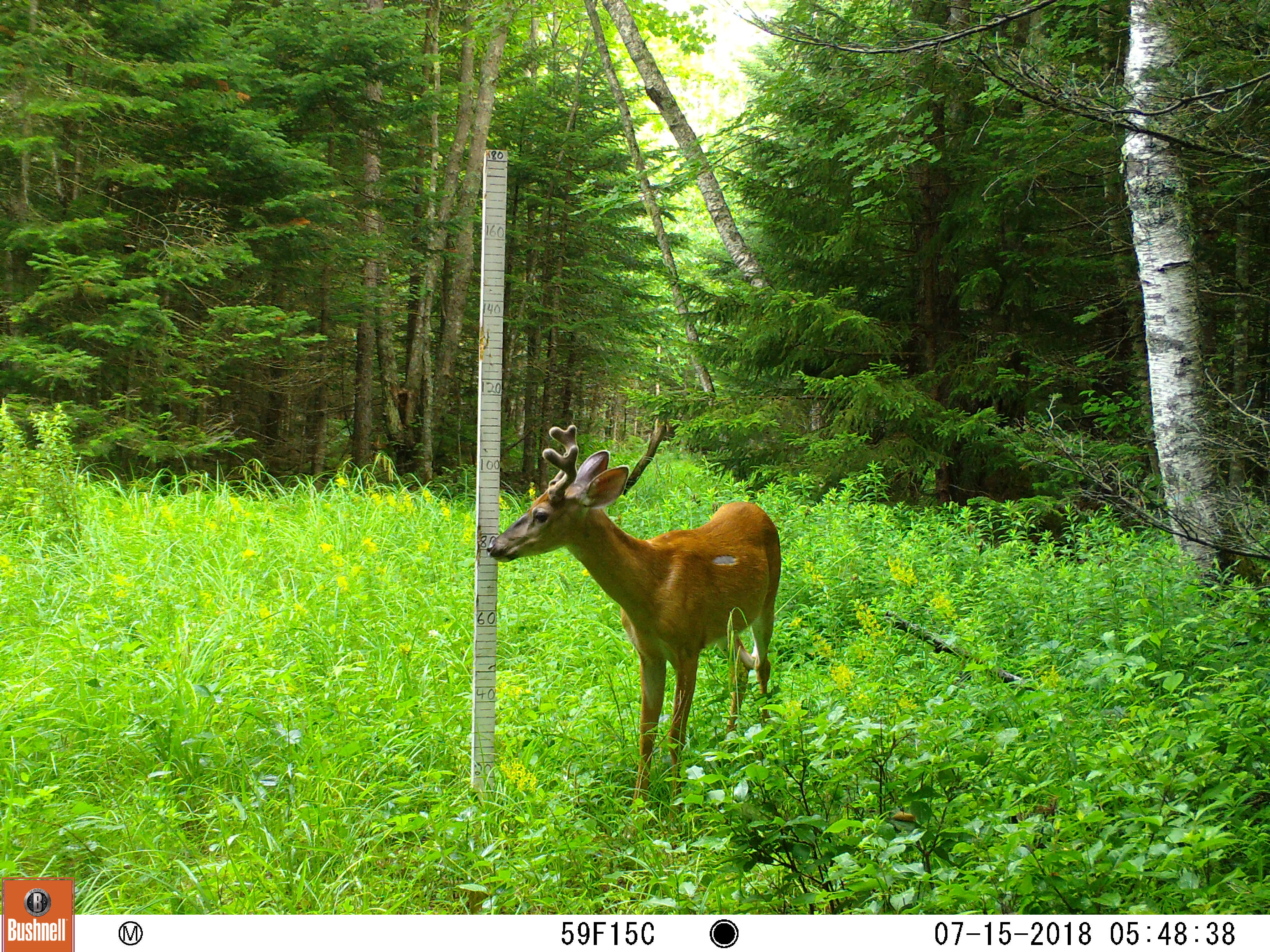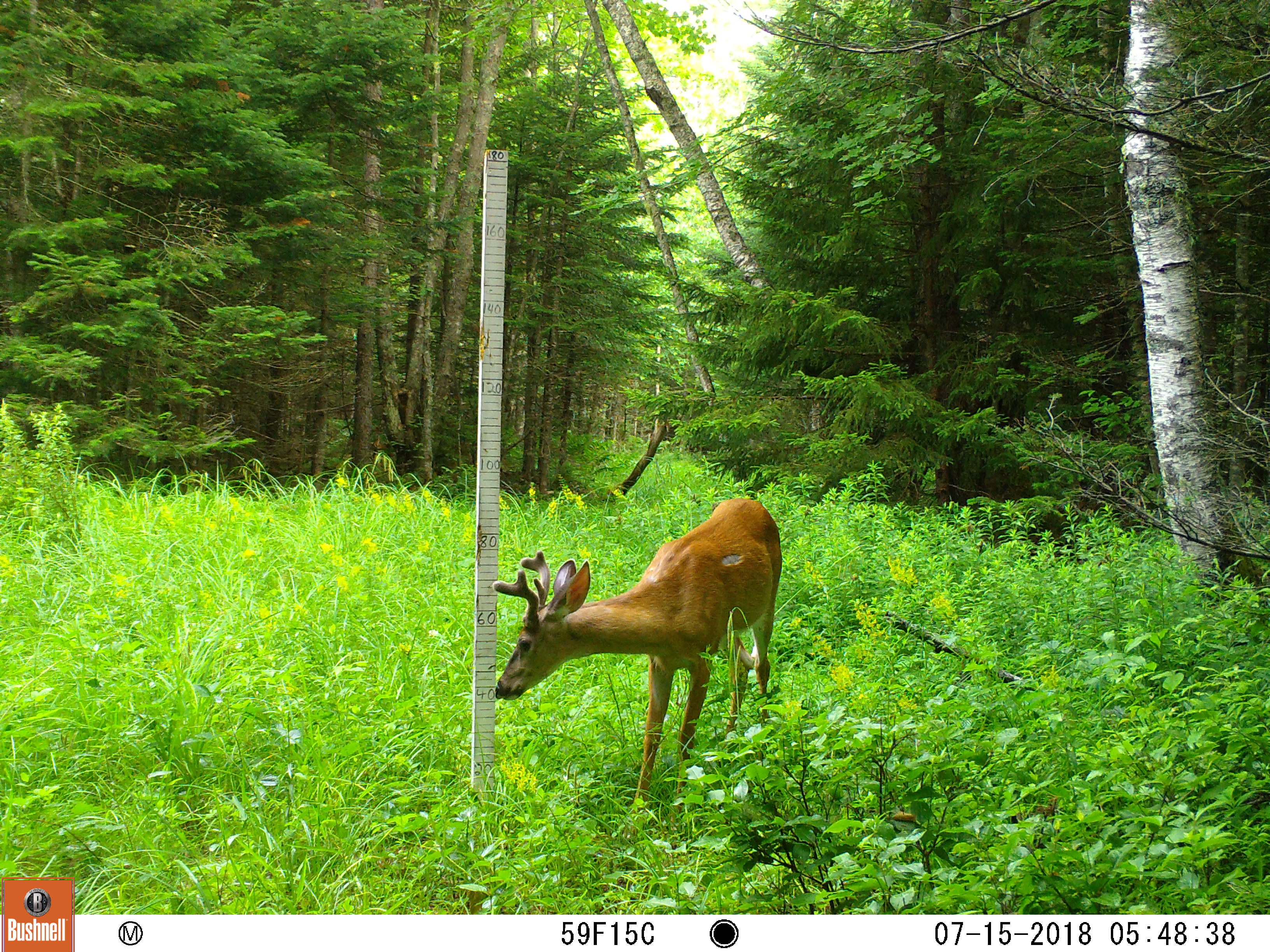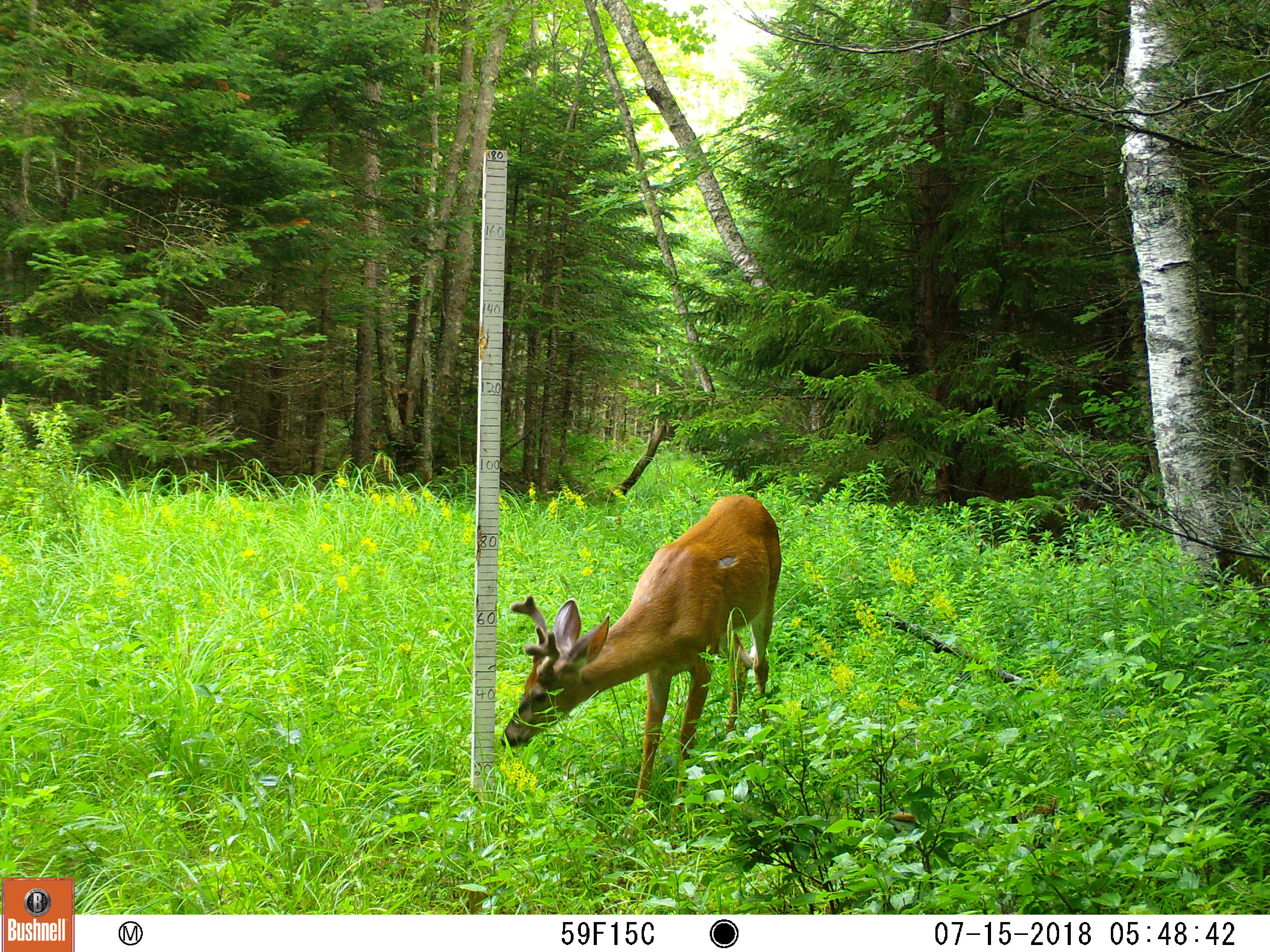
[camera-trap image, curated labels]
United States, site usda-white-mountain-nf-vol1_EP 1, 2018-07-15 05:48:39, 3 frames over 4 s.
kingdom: Animalia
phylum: Chordata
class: Mammalia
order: Artiodactyla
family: Cervidae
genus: Odocoileus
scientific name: Odocoileus virginianus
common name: white-tailed deer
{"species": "white-tailed deer (Odocoileus virginianus)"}